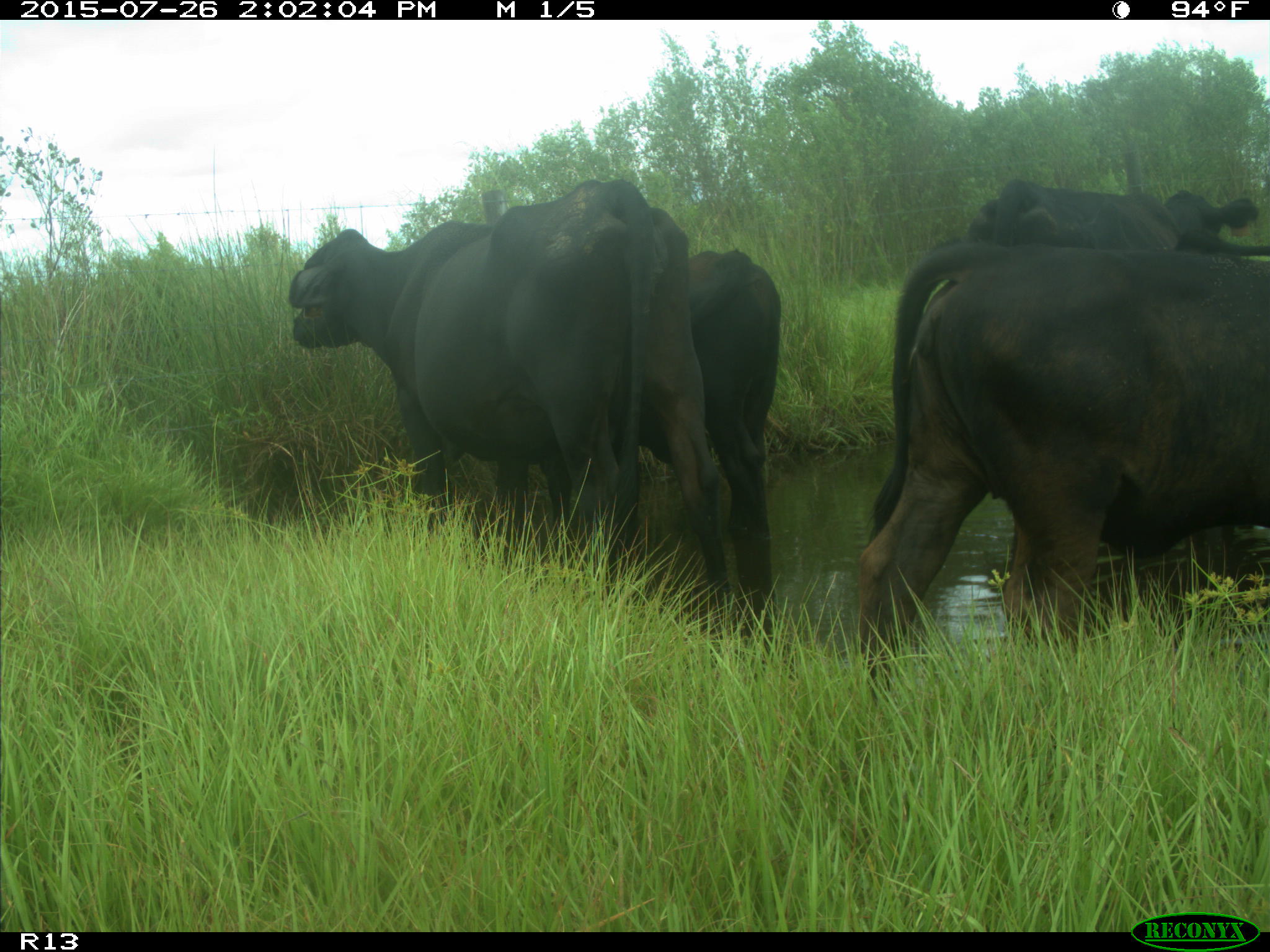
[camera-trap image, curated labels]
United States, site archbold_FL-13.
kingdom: Animalia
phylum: Chordata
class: Mammalia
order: Artiodactyla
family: Bovidae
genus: Bos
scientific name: Bos taurus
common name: domestic cow